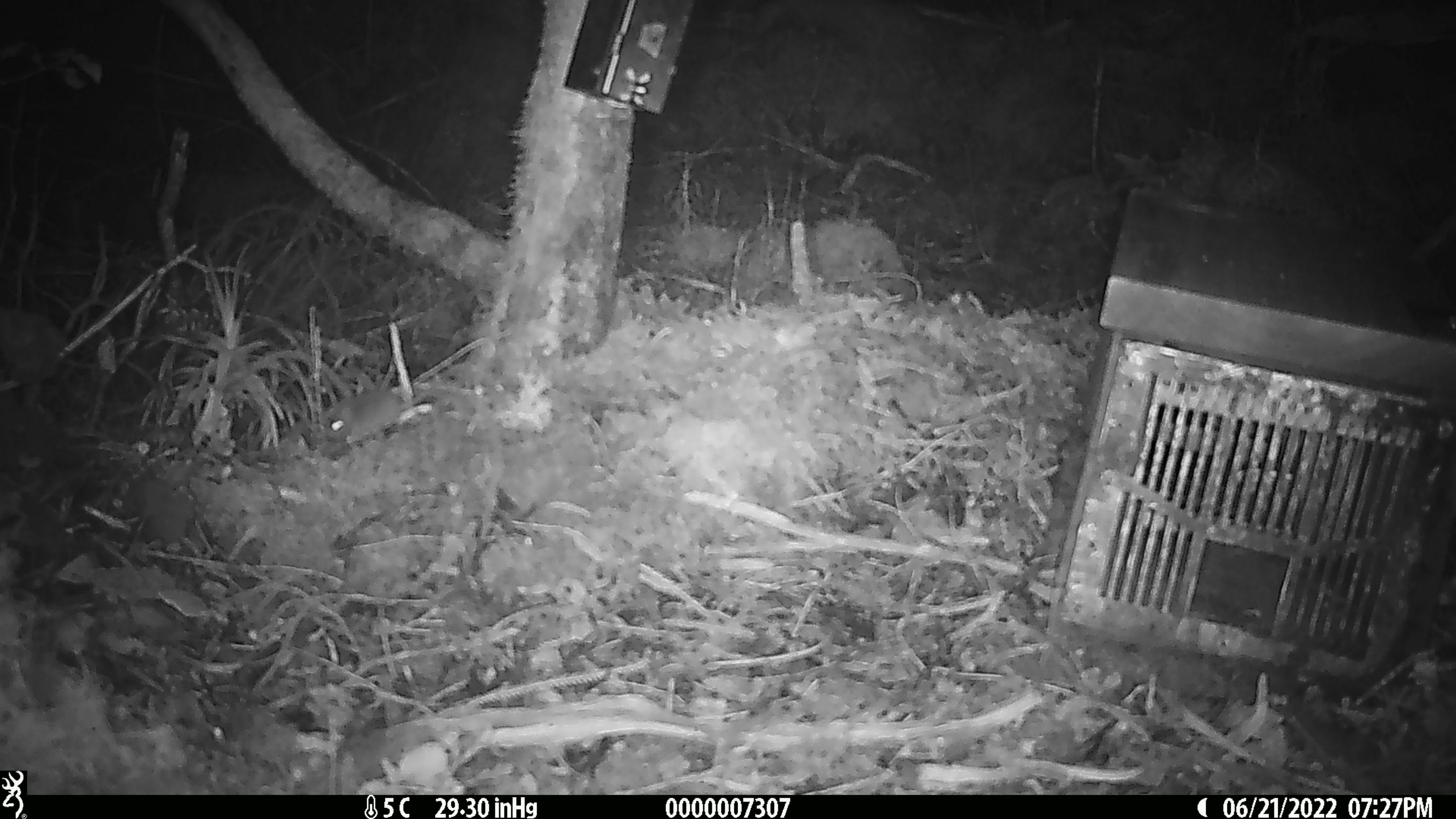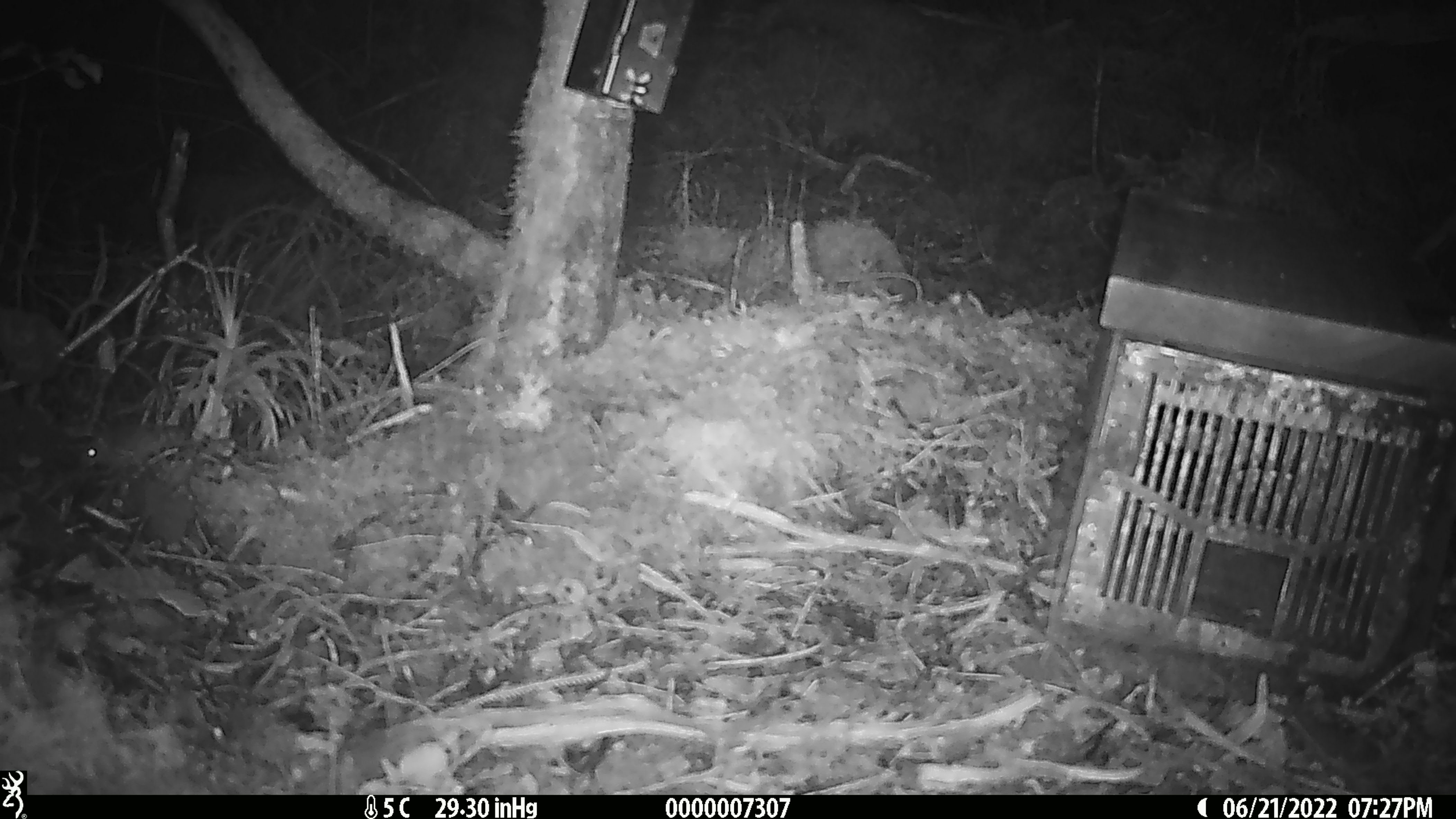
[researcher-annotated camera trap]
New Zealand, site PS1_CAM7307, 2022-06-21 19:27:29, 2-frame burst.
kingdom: Animalia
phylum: Chordata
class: Mammalia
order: Rodentia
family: Muridae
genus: Mus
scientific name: Mus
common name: mouse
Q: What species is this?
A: Mouse (Mus).